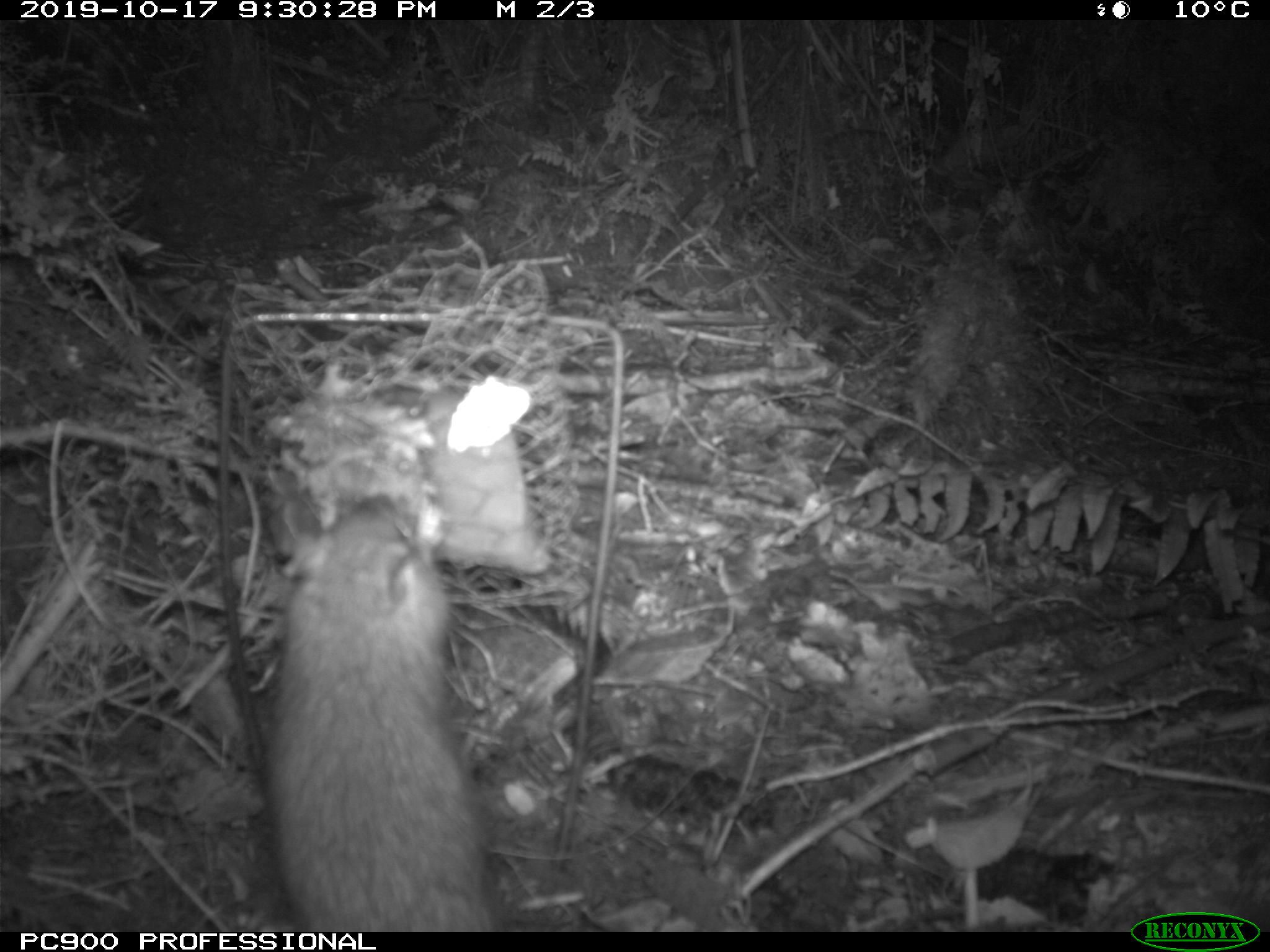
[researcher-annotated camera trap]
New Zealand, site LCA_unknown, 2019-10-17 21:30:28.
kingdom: Animalia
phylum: Chordata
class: Mammalia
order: Rodentia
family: Muridae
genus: Rattus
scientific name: Rattus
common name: rat